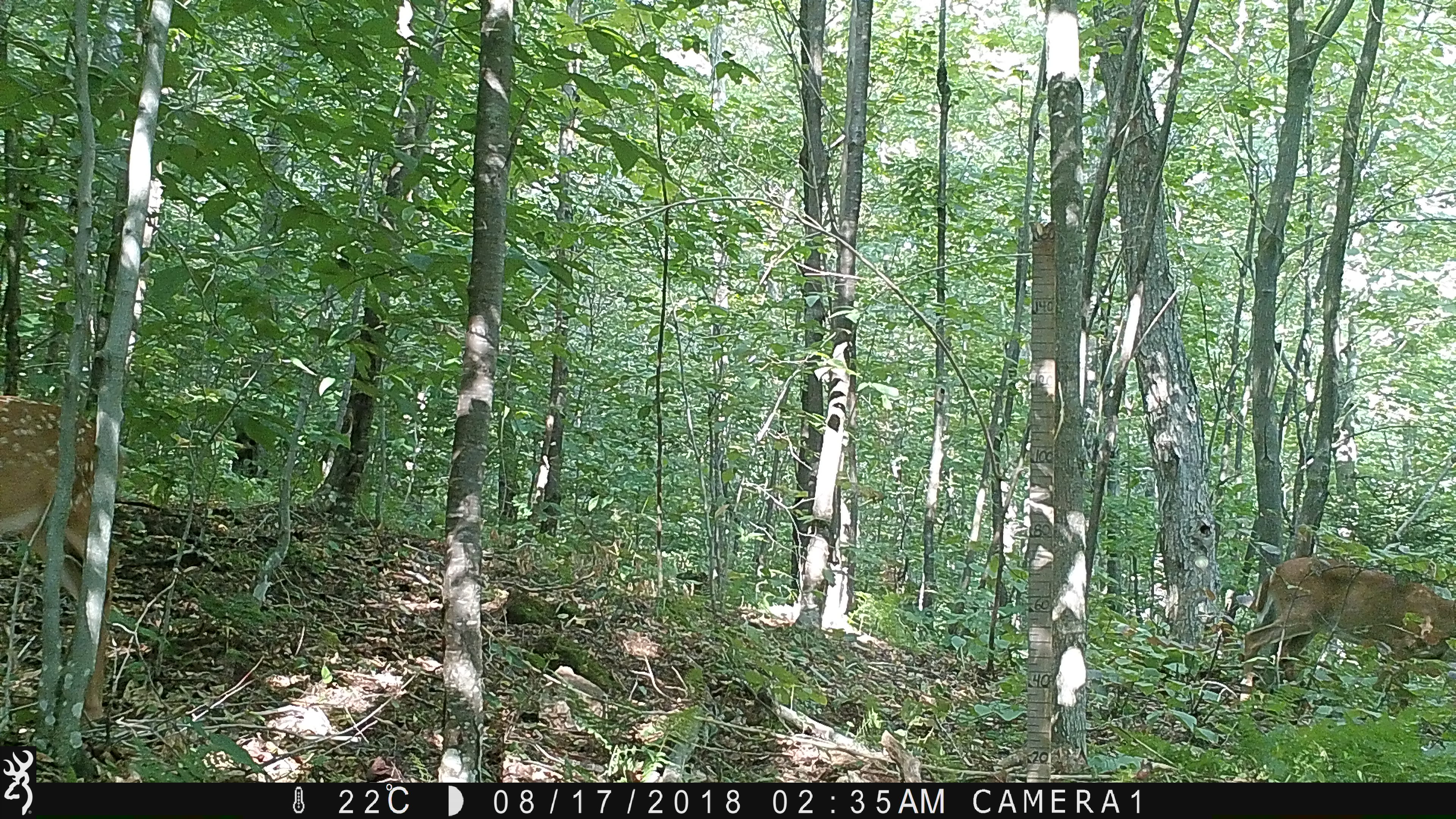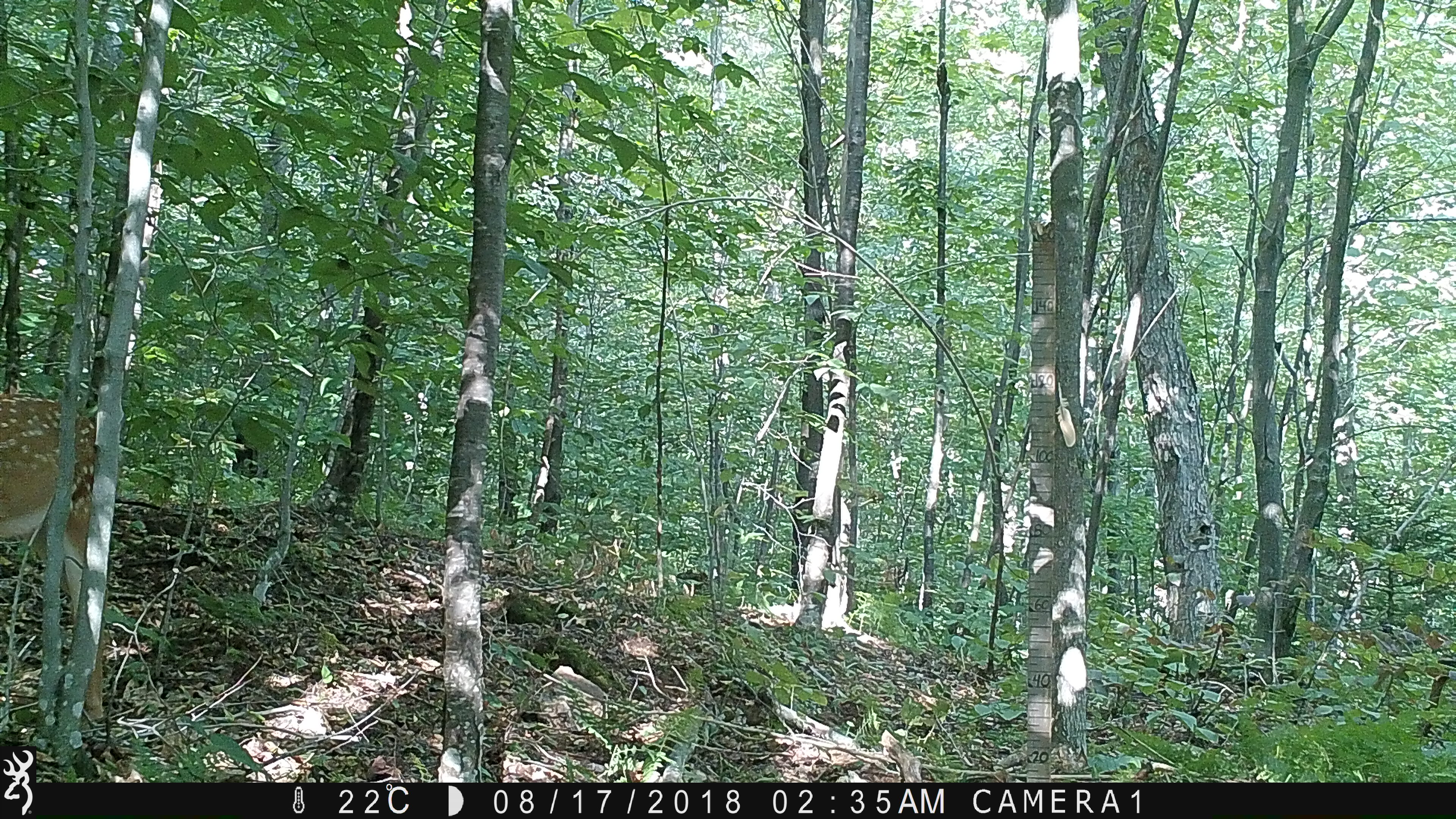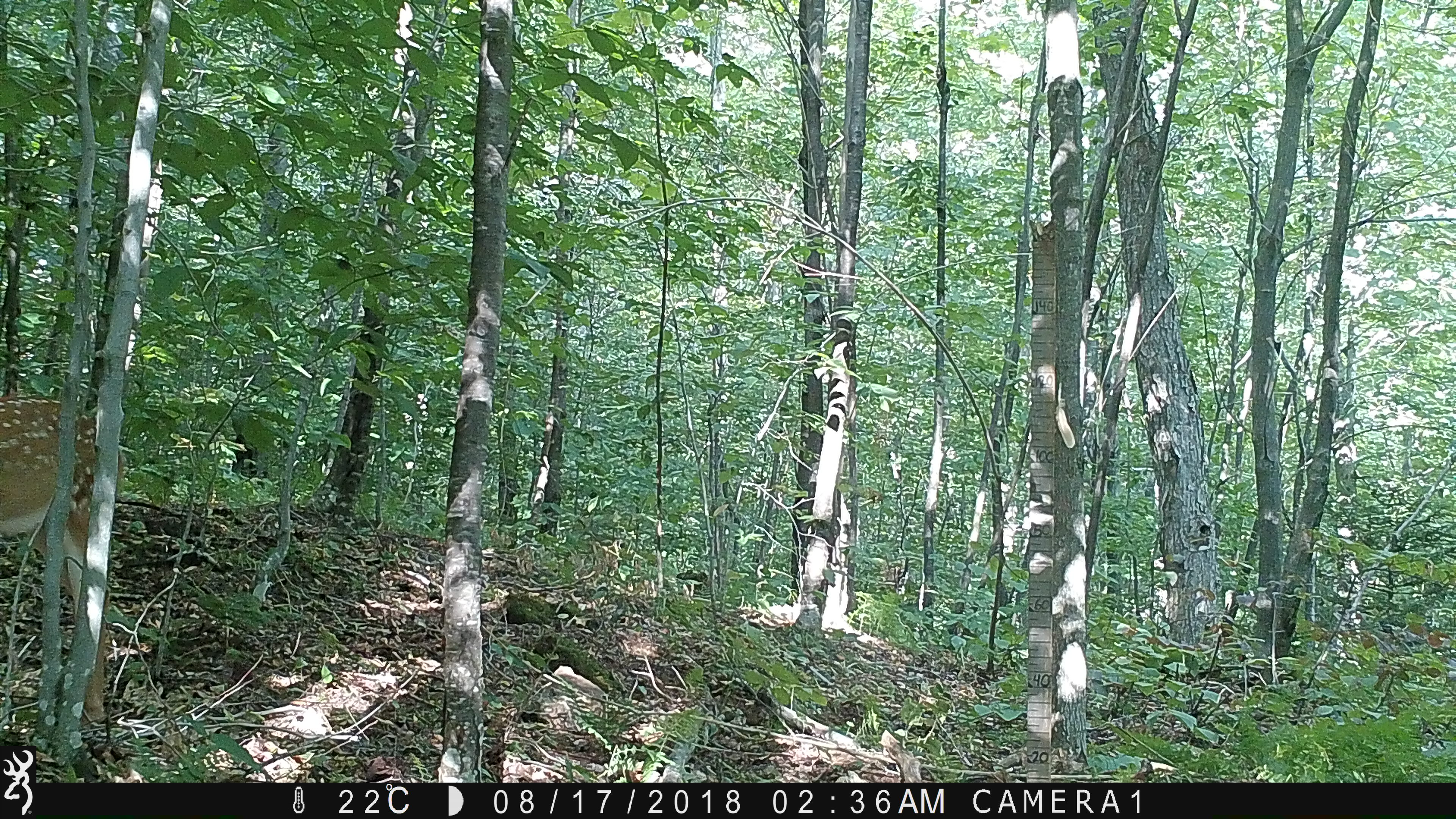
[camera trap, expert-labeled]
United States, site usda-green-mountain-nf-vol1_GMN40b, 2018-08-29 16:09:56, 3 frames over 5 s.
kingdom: Animalia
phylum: Chordata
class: Mammalia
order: Artiodactyla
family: Cervidae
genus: Odocoileus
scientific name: Odocoileus virginianus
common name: white-tailed deer